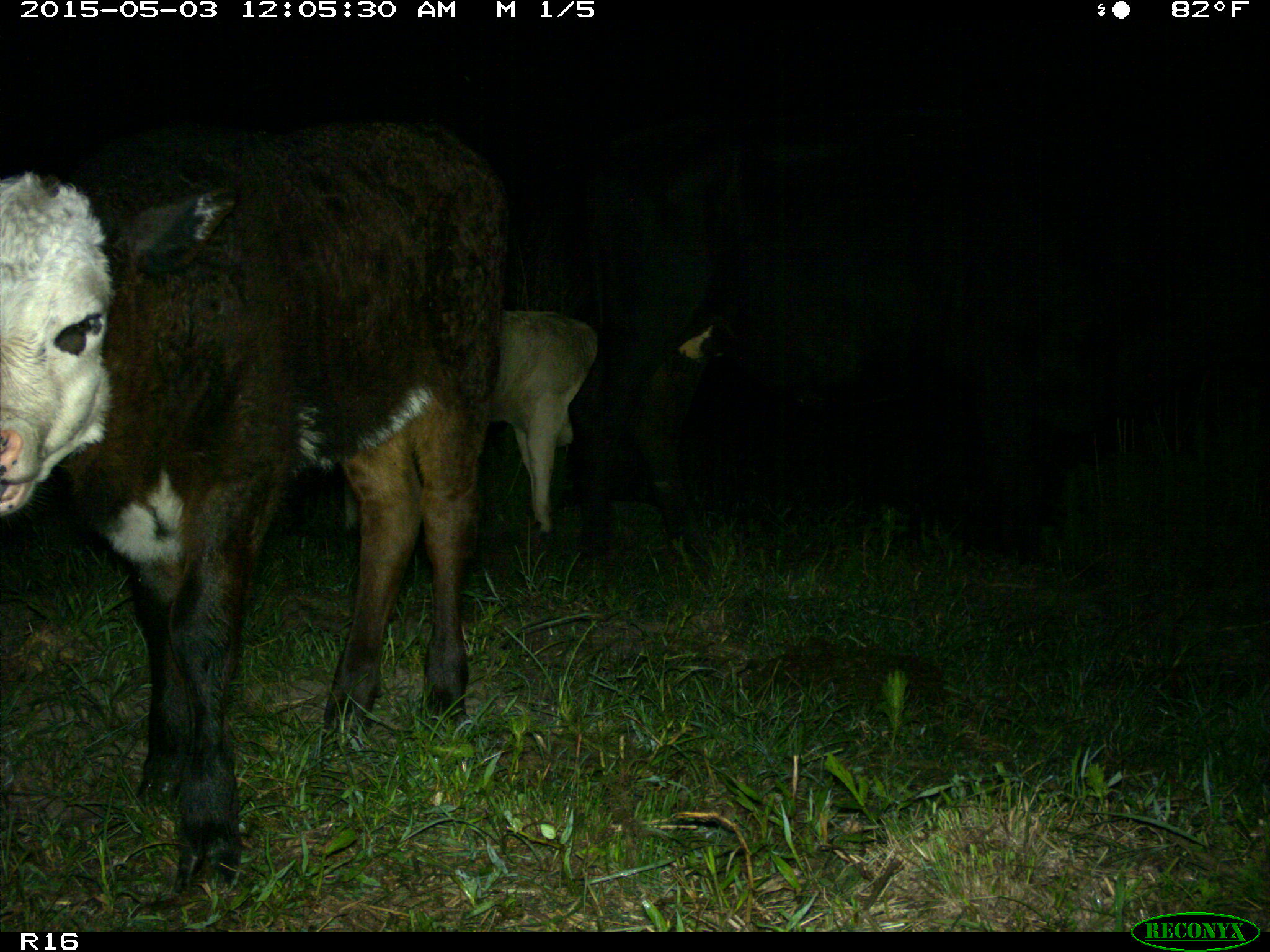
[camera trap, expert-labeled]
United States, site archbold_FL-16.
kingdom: Animalia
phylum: Chordata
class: Mammalia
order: Artiodactyla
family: Bovidae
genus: Bos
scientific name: Bos taurus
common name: domestic cow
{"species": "Bos taurus (domestic cow)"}